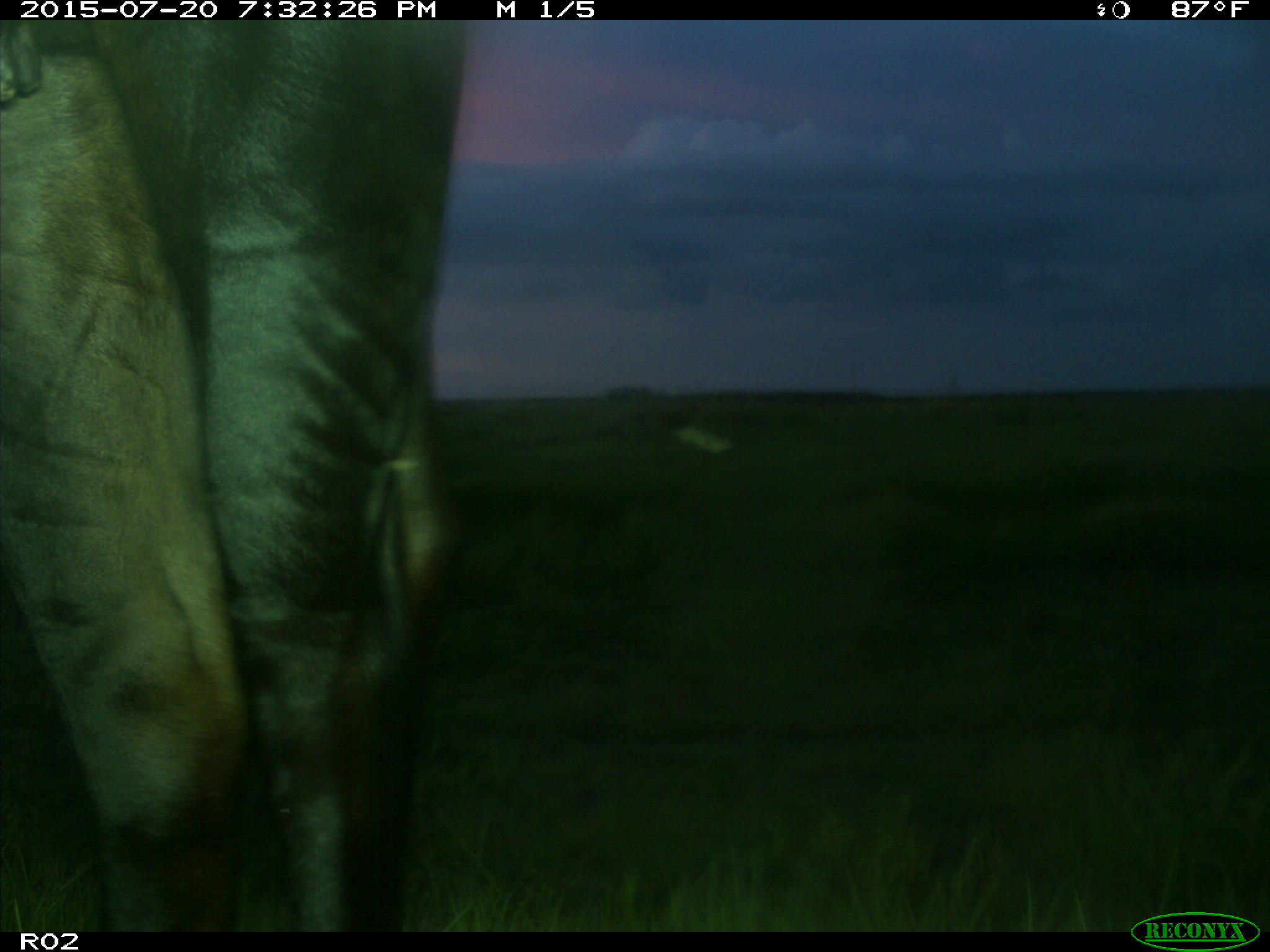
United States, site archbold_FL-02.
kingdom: Animalia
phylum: Chordata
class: Mammalia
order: Artiodactyla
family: Bovidae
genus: Bos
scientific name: Bos taurus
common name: domestic cow